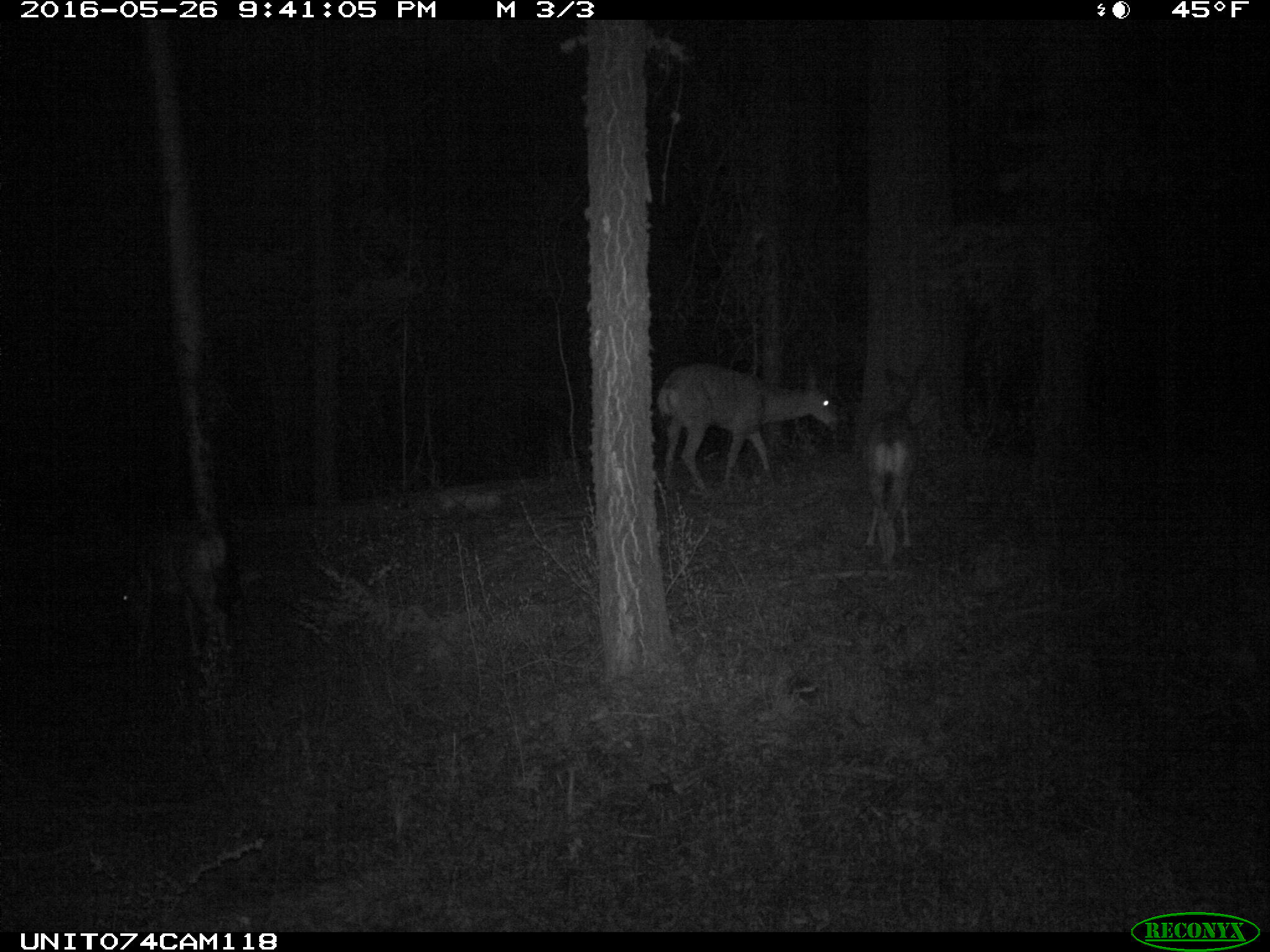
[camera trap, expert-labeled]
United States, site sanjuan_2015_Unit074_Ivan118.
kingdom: Animalia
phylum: Chordata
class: Mammalia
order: Artiodactyla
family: Cervidae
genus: Odocoileus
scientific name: Odocoileus hemionus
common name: mule deer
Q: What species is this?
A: Odocoileus hemionus (mule deer).